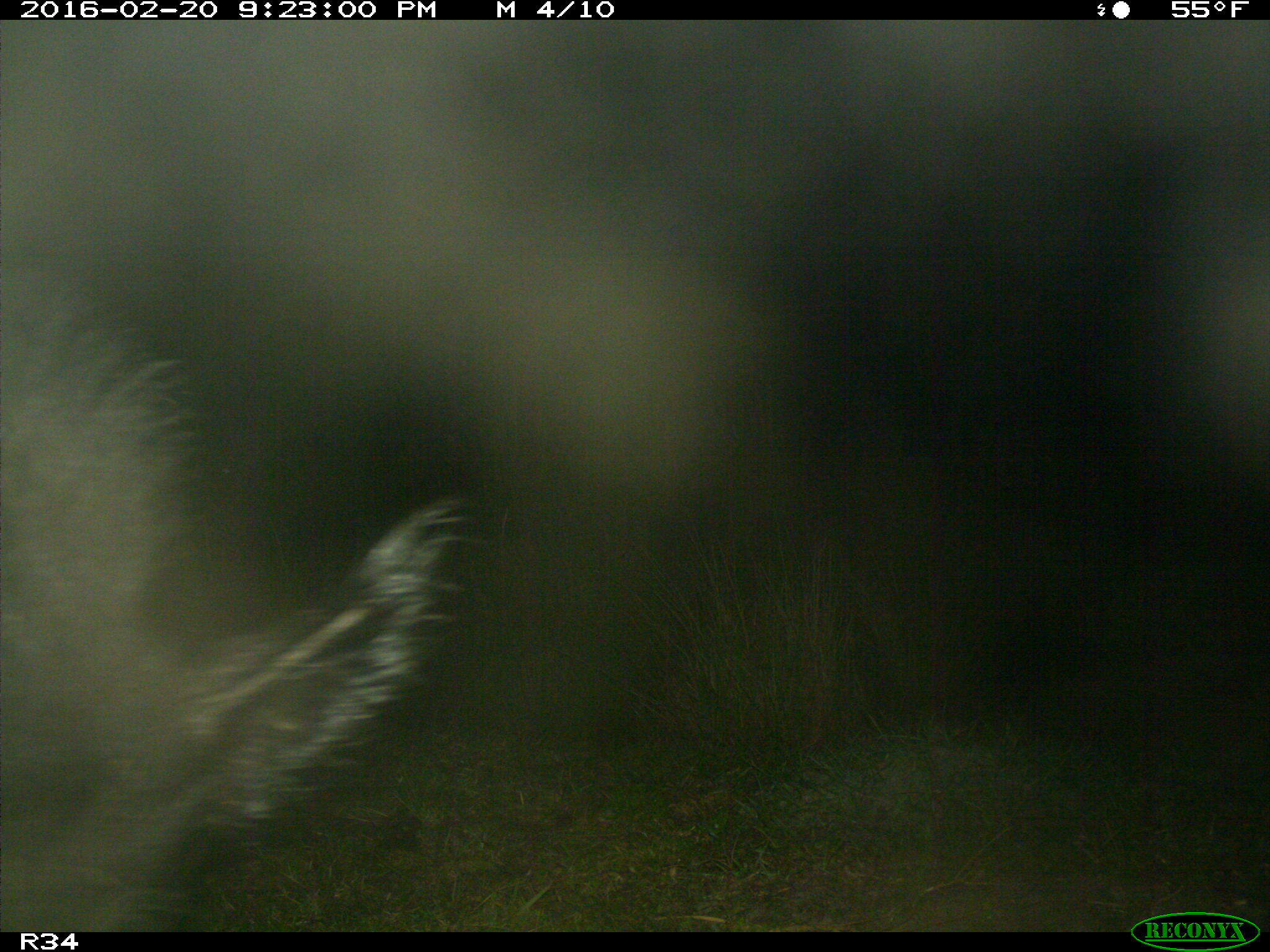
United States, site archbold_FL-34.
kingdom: Animalia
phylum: Chordata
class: Mammalia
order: Artiodactyla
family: Suidae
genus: Sus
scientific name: Sus scrofa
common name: wild boar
Sus scrofa (wild boar).